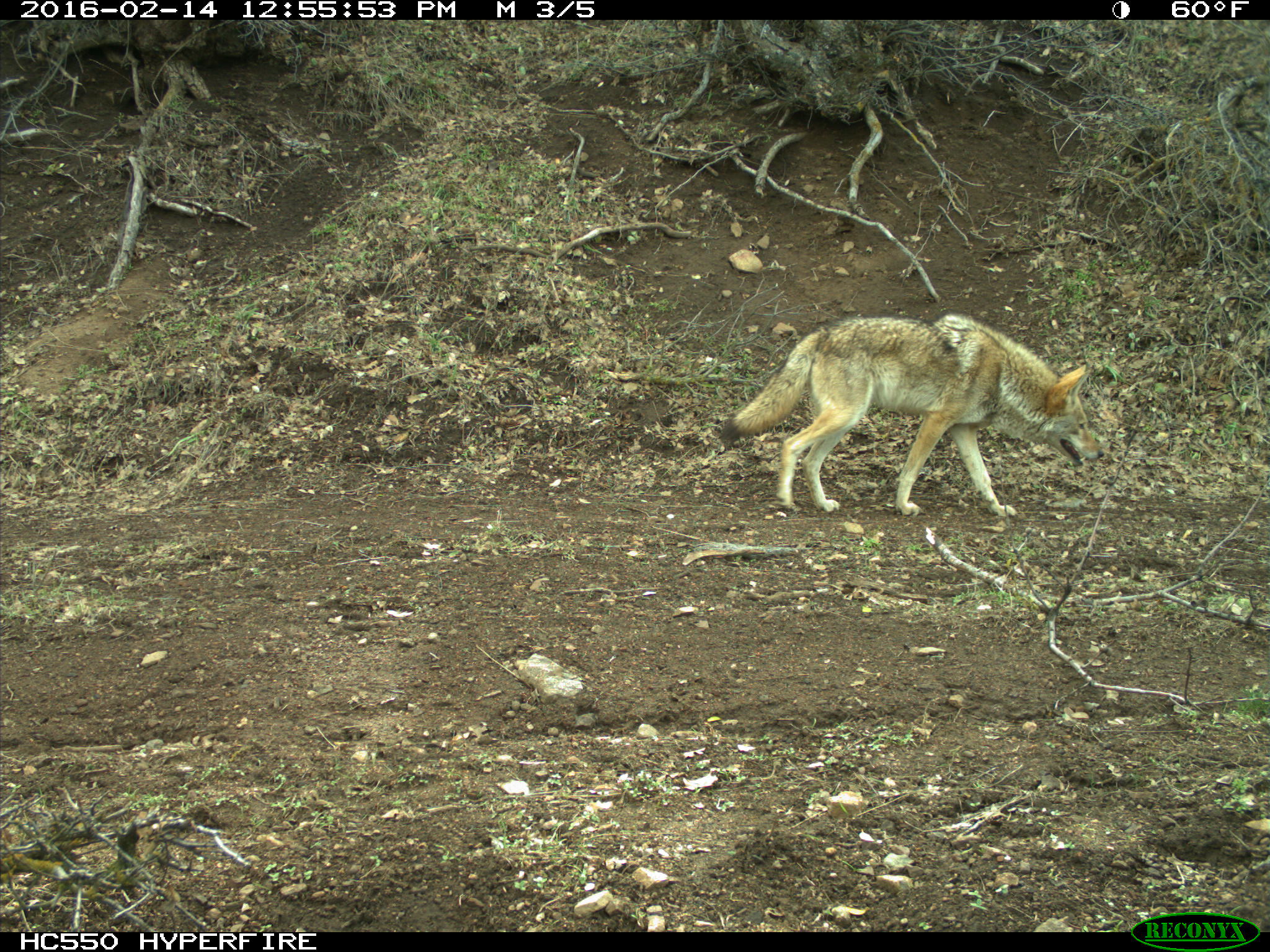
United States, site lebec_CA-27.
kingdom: Animalia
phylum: Chordata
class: Mammalia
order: Carnivora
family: Canidae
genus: Canis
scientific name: Canis latrans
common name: coyote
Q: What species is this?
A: Canis latrans (coyote).